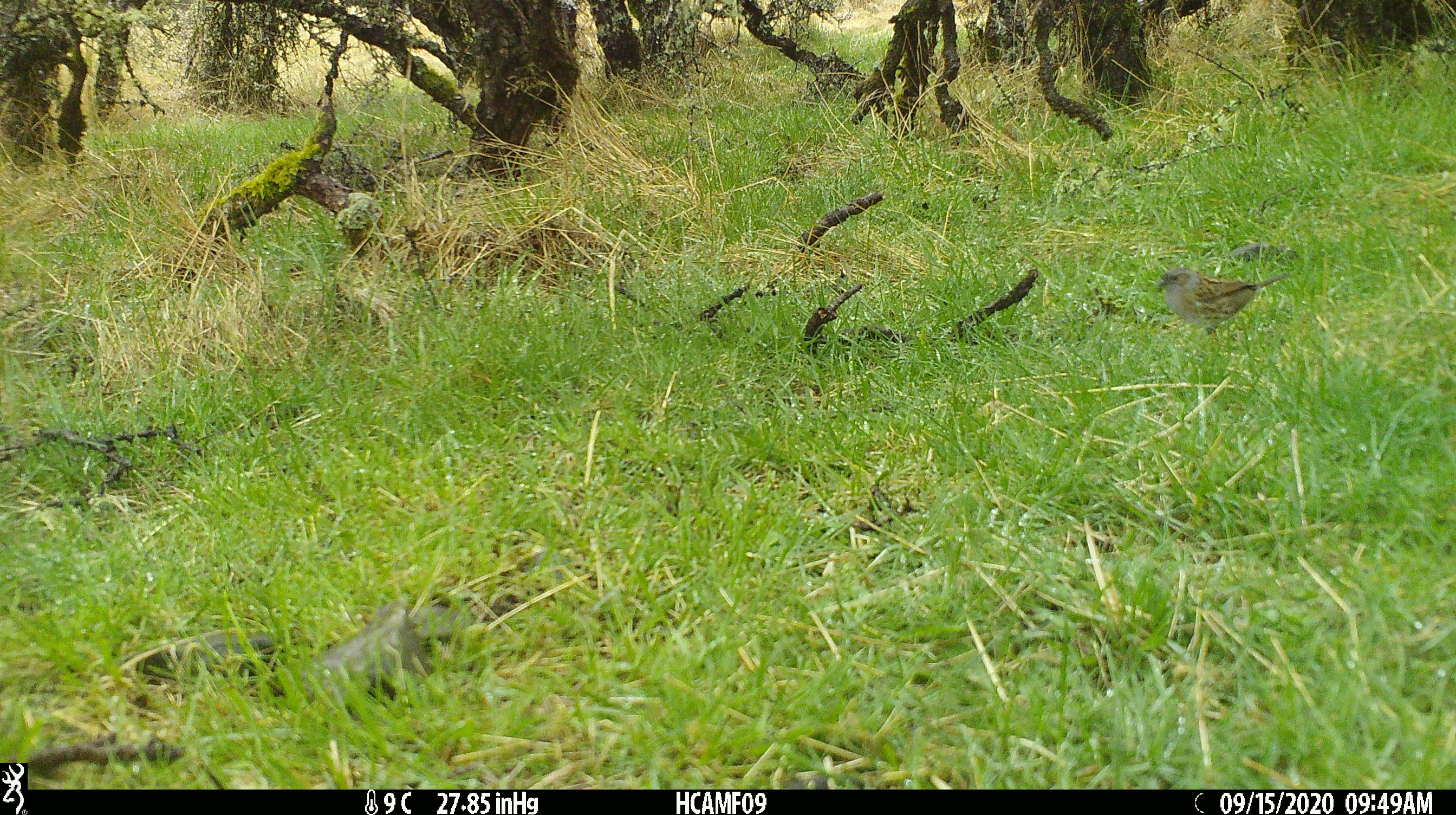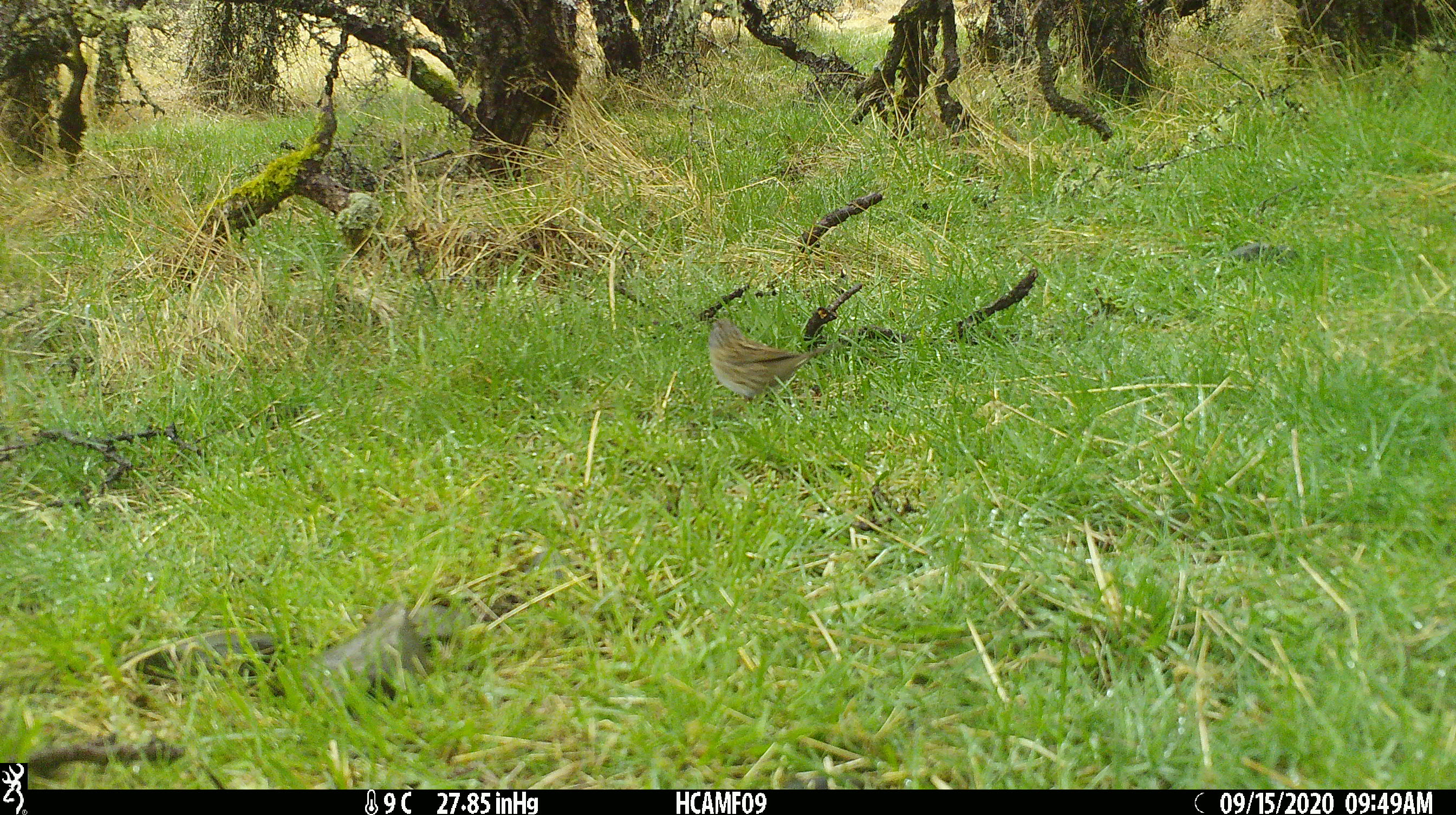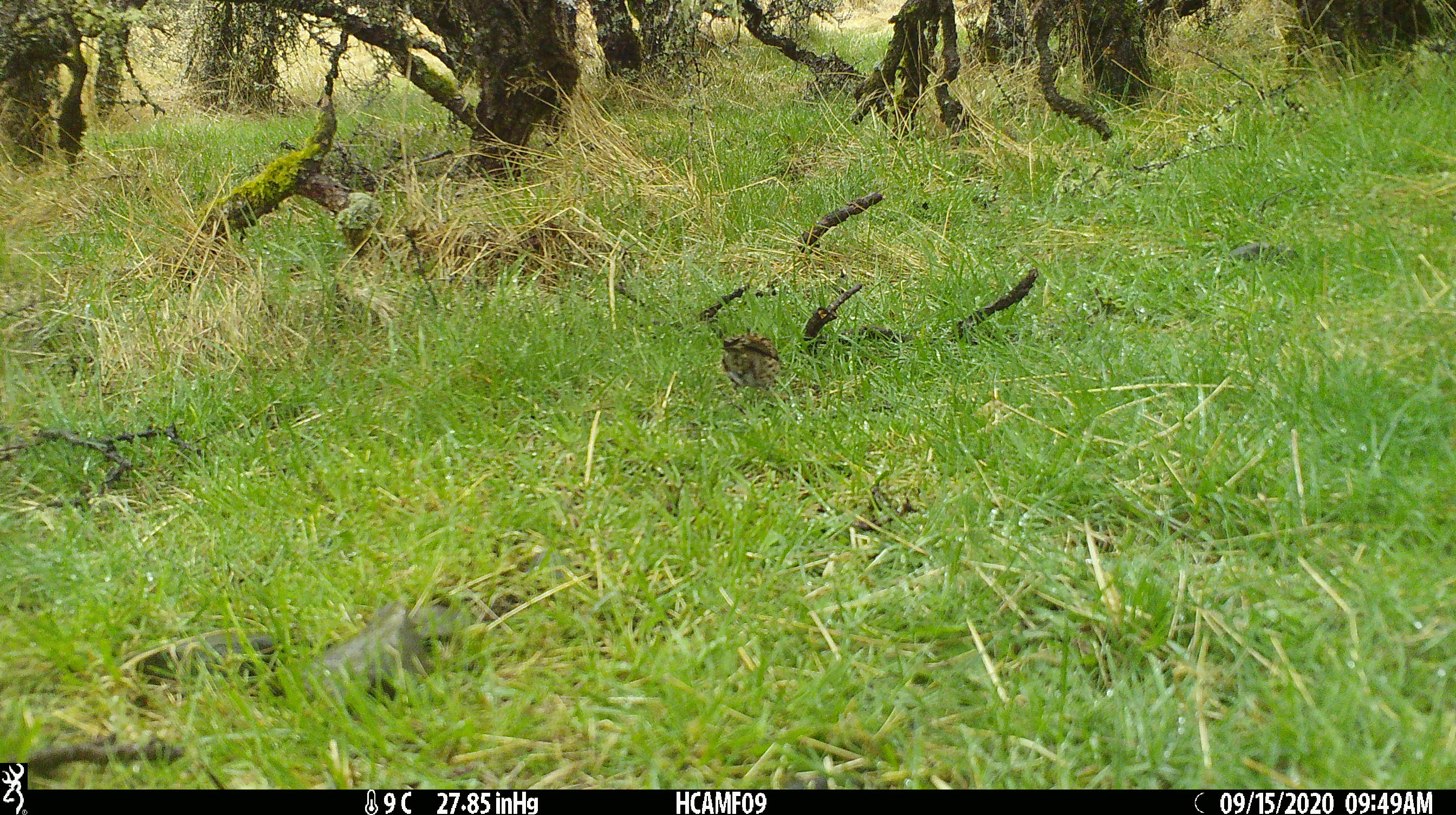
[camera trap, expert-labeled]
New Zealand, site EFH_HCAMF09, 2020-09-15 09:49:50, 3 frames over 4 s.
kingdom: Animalia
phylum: Chordata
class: Aves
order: Passeriformes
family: Prunellidae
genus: Prunella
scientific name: Prunella modularis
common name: dunnock